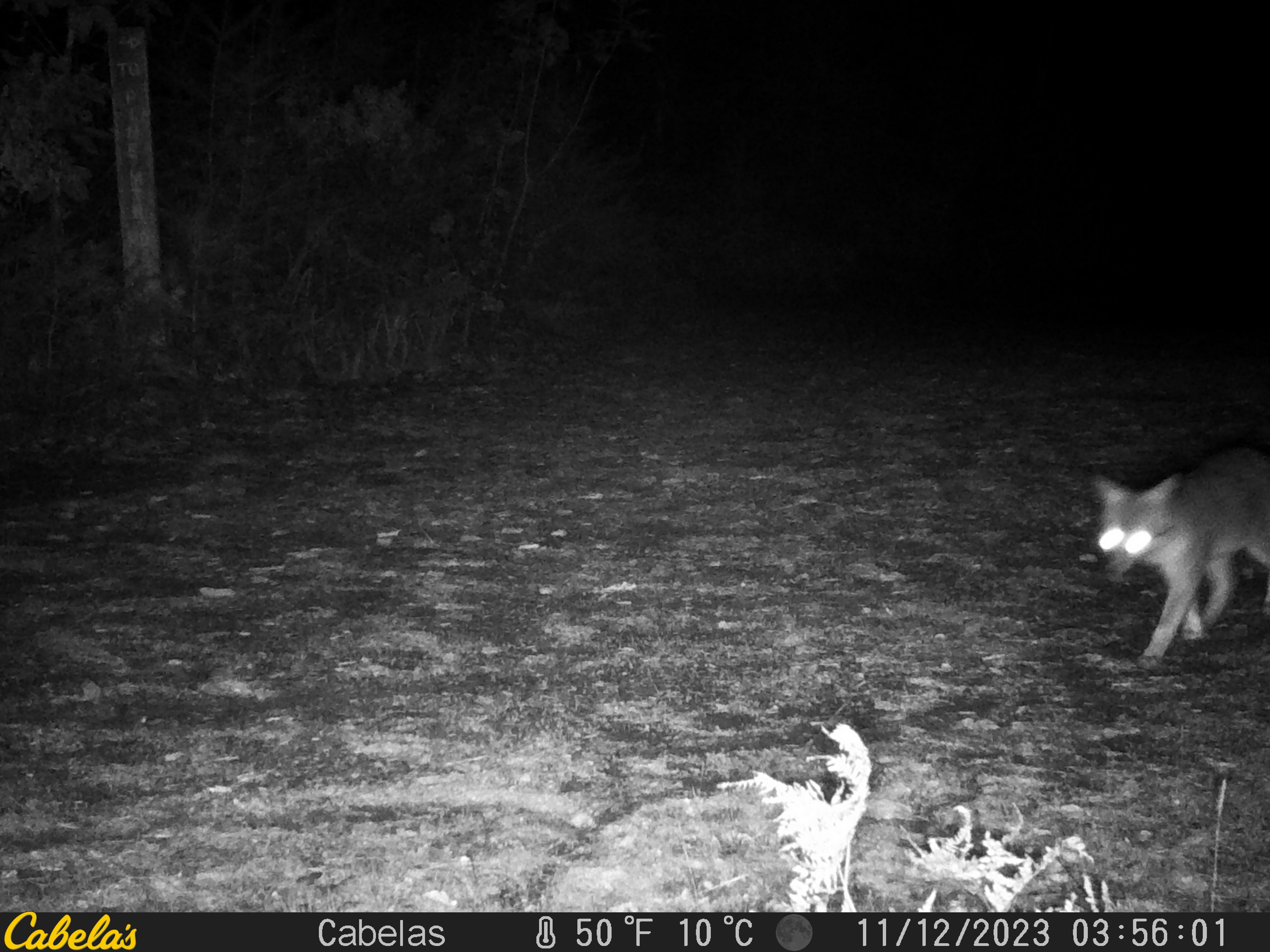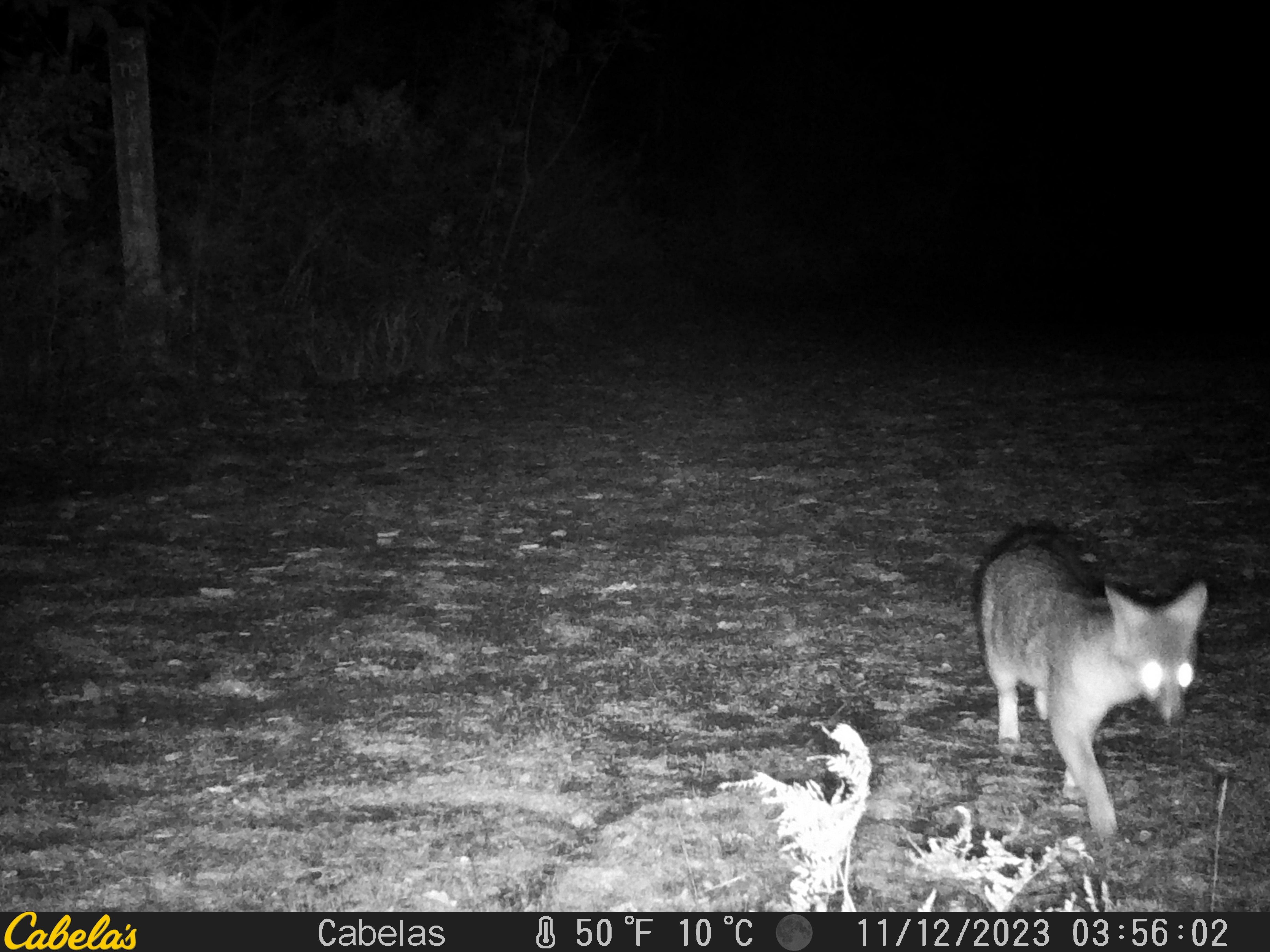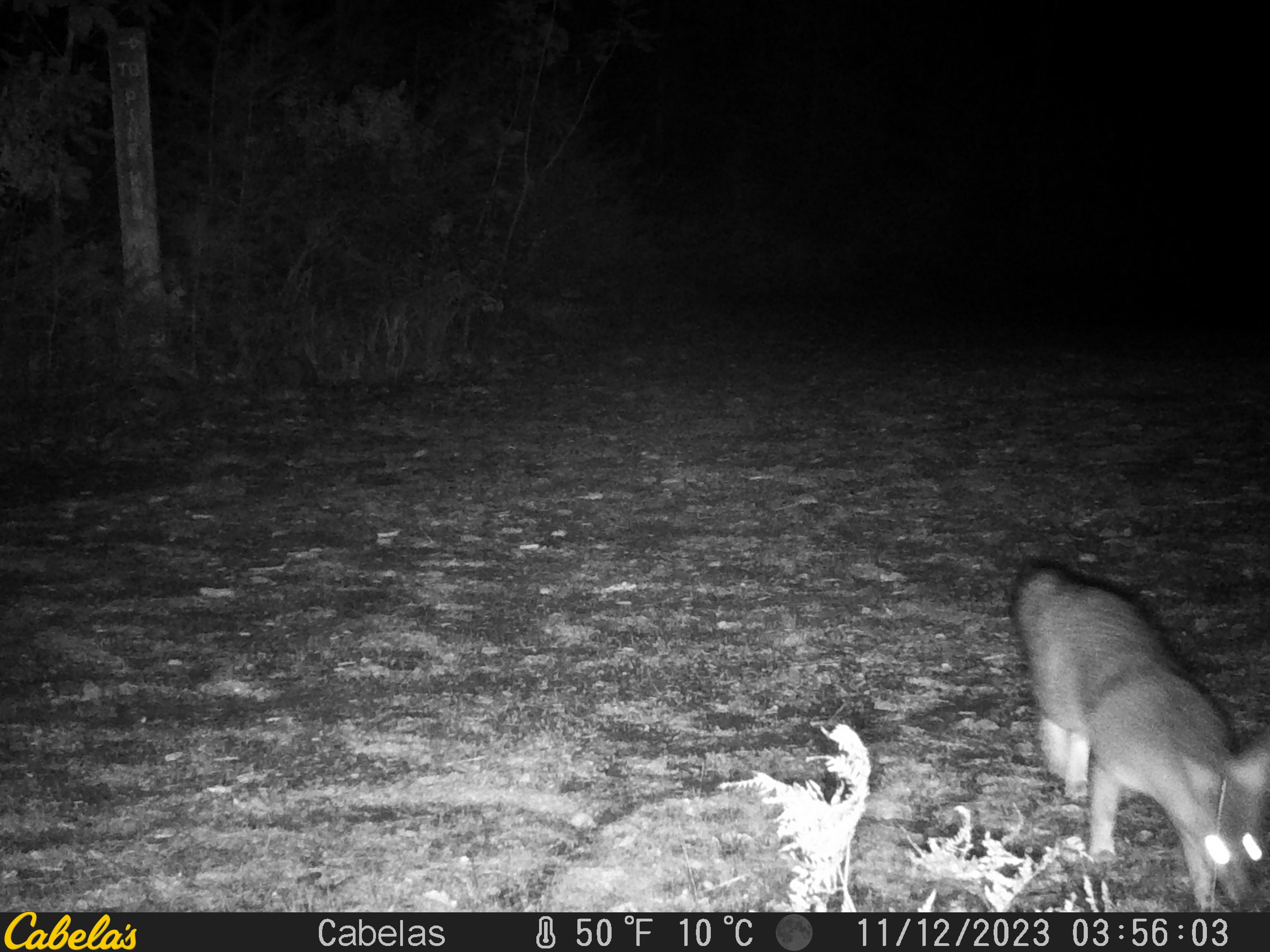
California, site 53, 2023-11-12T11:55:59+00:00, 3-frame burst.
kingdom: Animalia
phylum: Chordata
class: Mammalia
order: Carnivora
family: Canidae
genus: Urocyon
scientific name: Urocyon cinereoargenteus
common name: gray fox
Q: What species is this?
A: Gray fox (Urocyon cinereoargenteus).